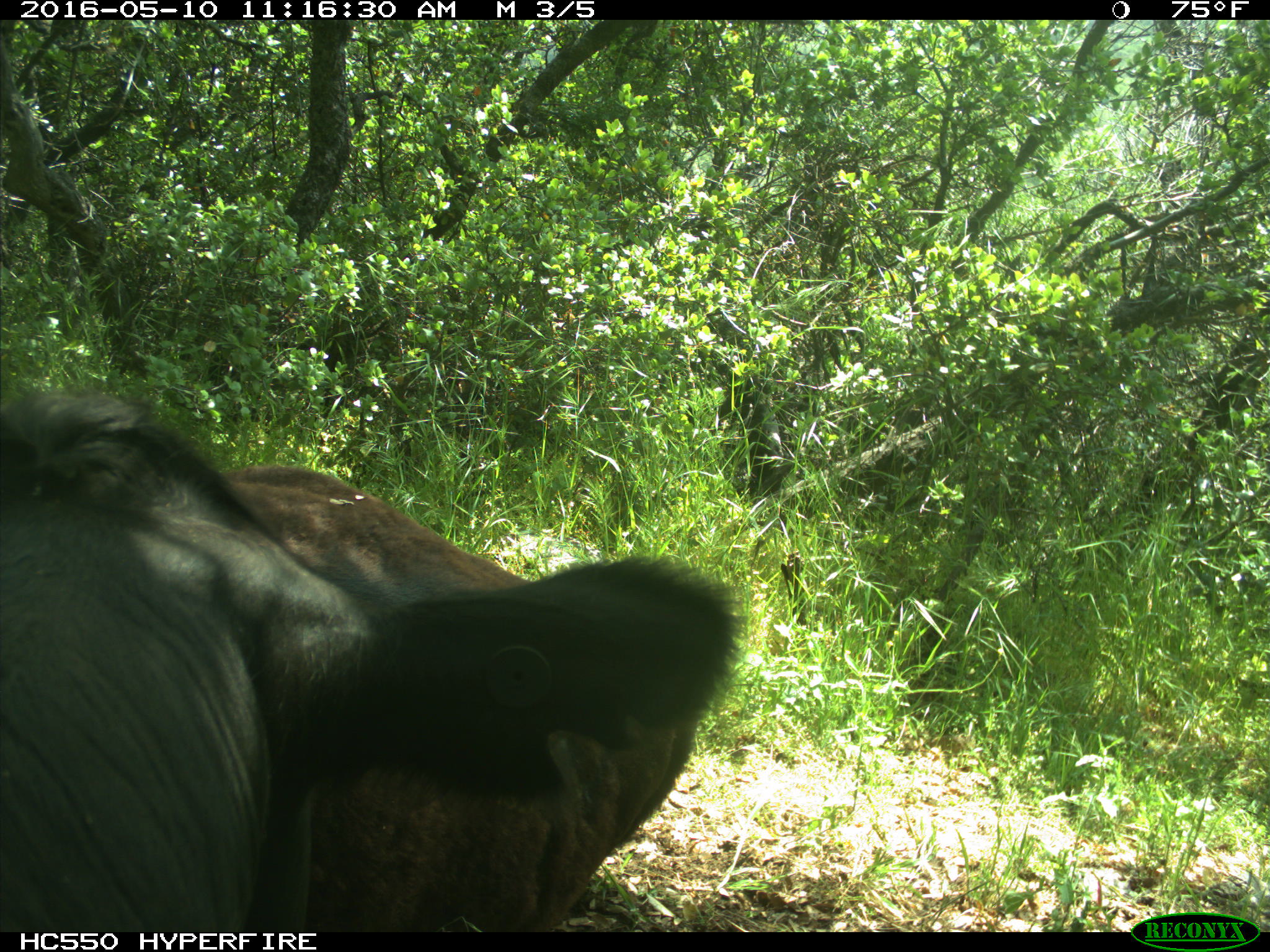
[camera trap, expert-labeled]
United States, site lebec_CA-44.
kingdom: Animalia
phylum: Chordata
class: Mammalia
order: Artiodactyla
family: Bovidae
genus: Bos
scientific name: Bos taurus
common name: domestic cow